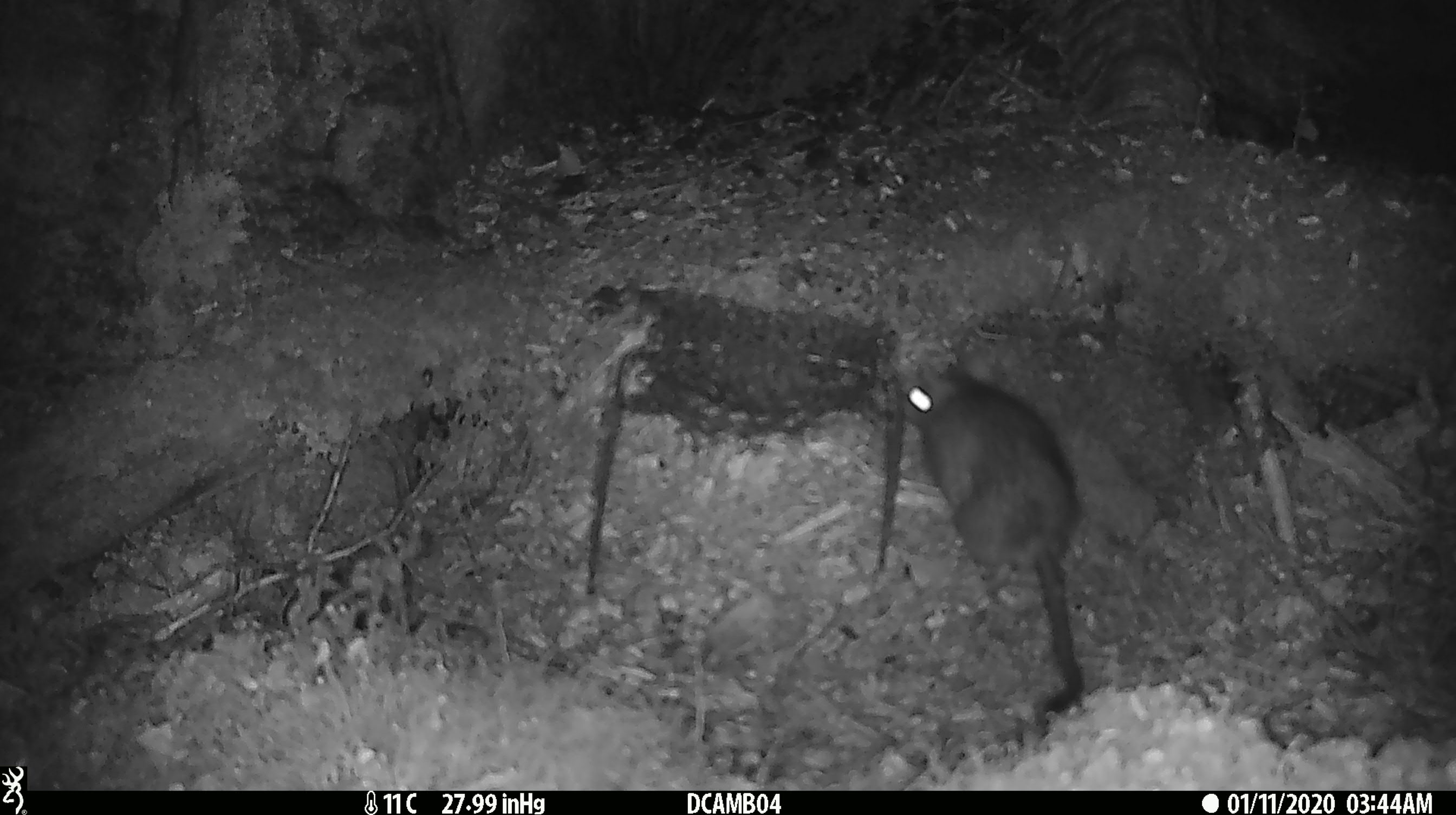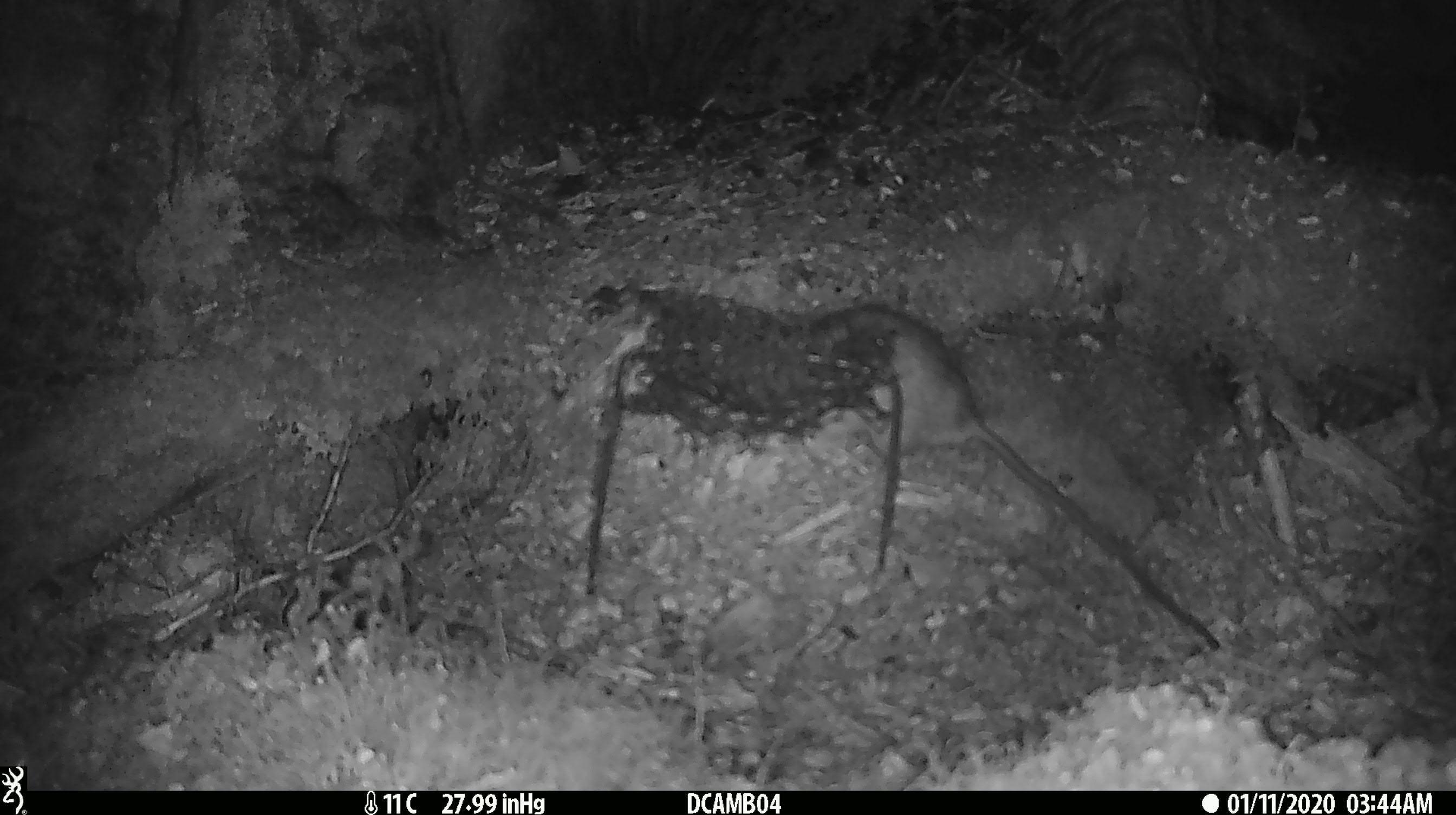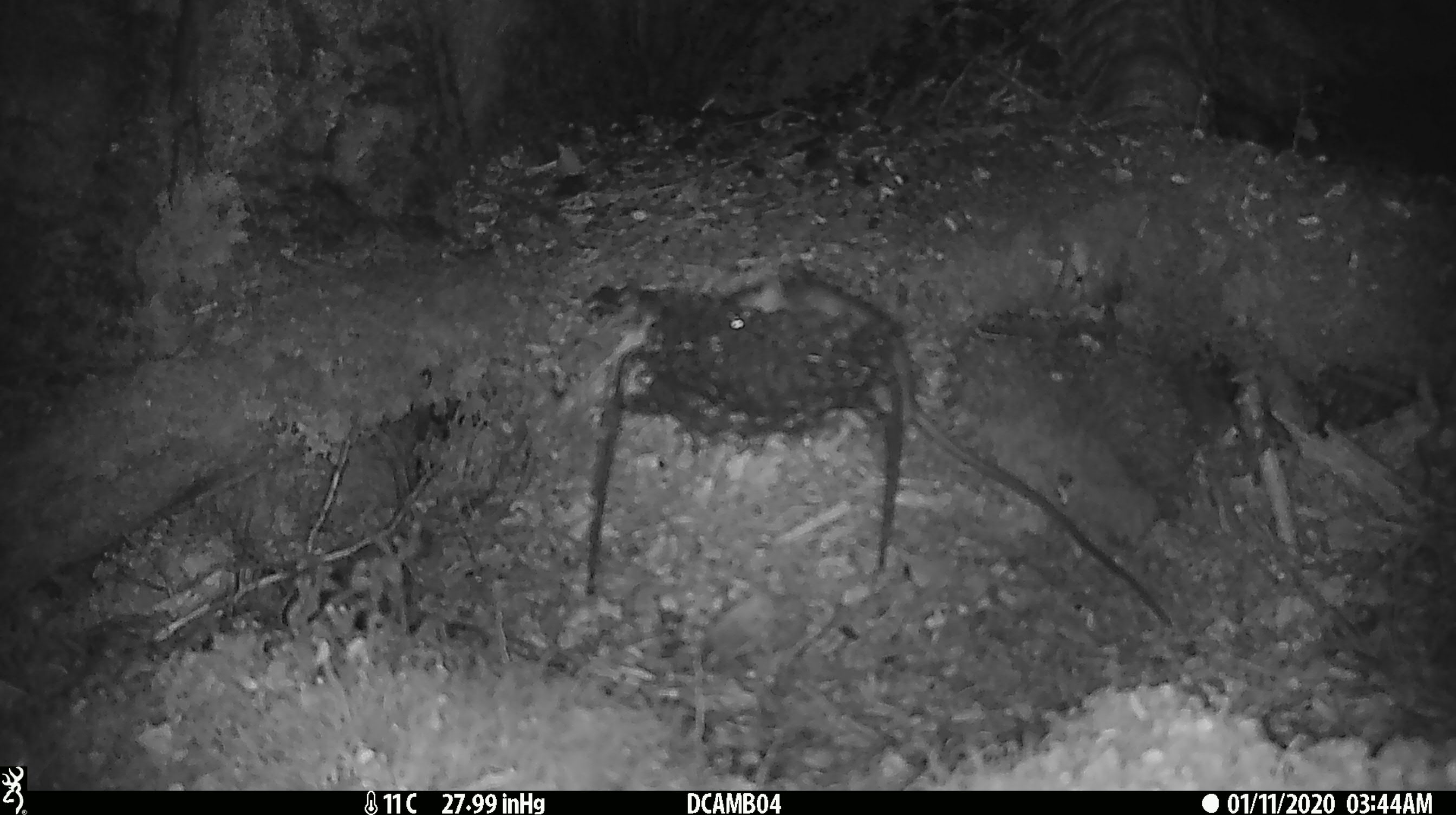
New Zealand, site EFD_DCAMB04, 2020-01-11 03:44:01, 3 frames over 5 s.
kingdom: Animalia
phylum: Chordata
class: Mammalia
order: Rodentia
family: Muridae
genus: Rattus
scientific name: Rattus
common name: rat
Rat (Rattus).